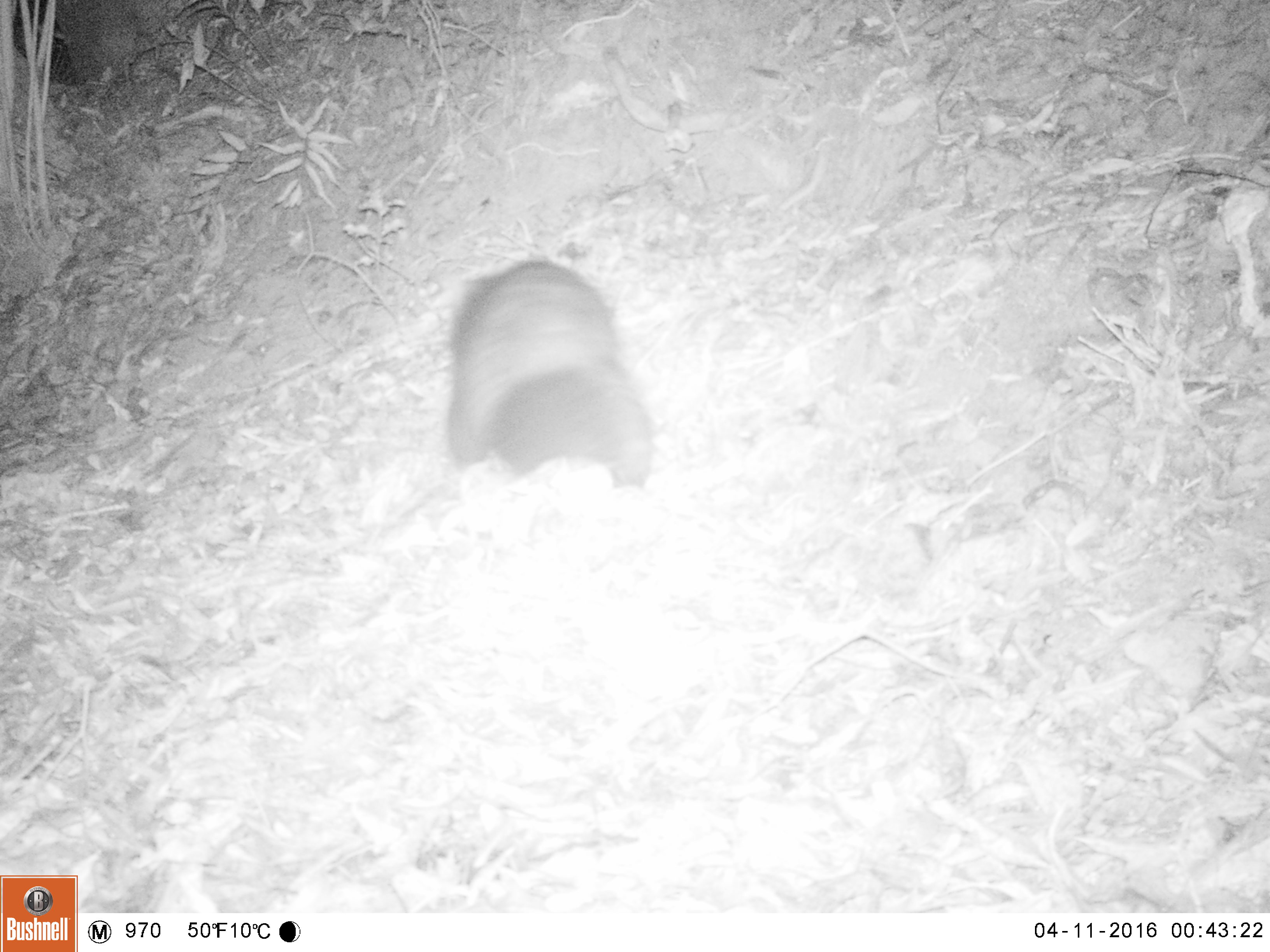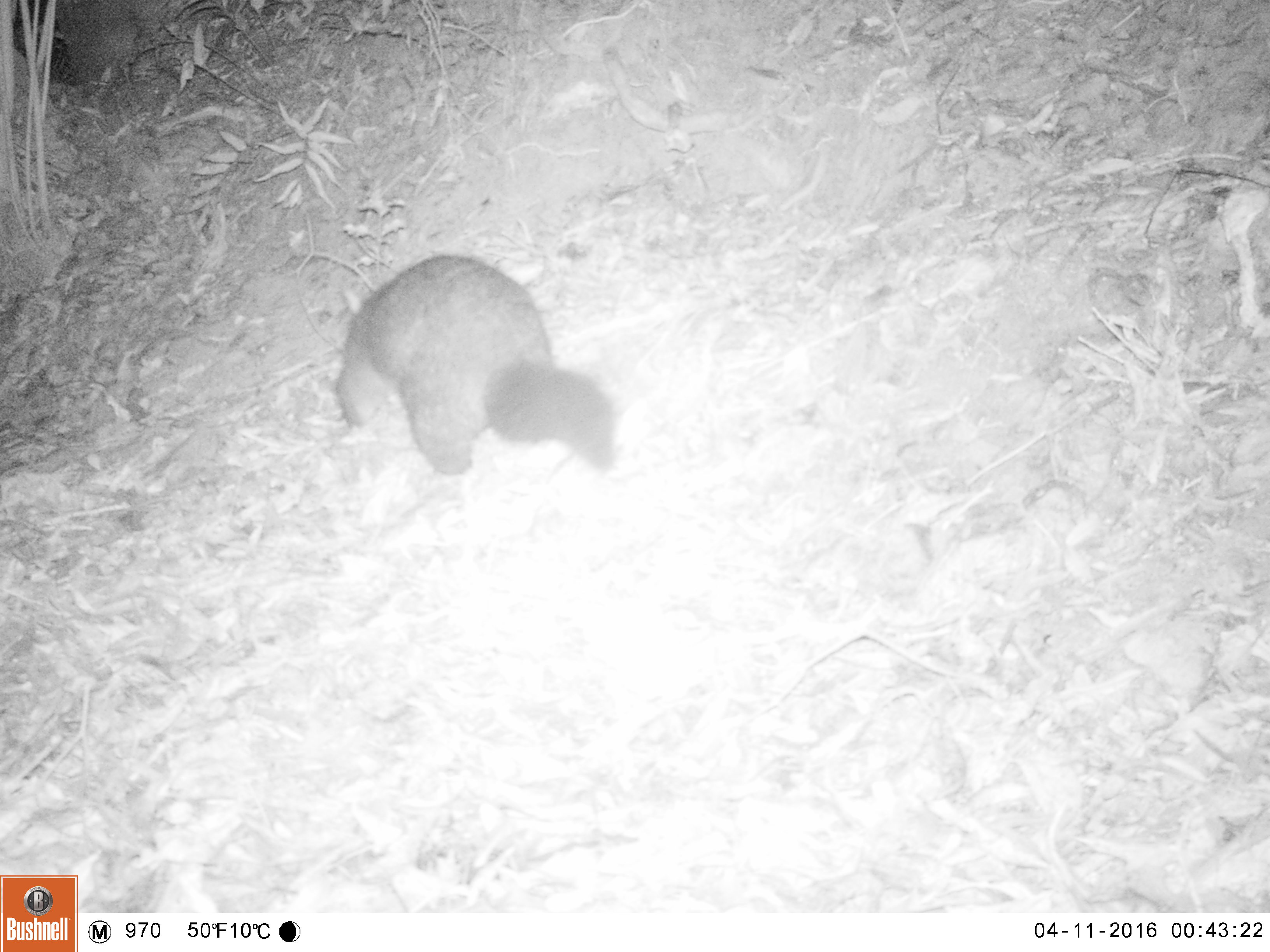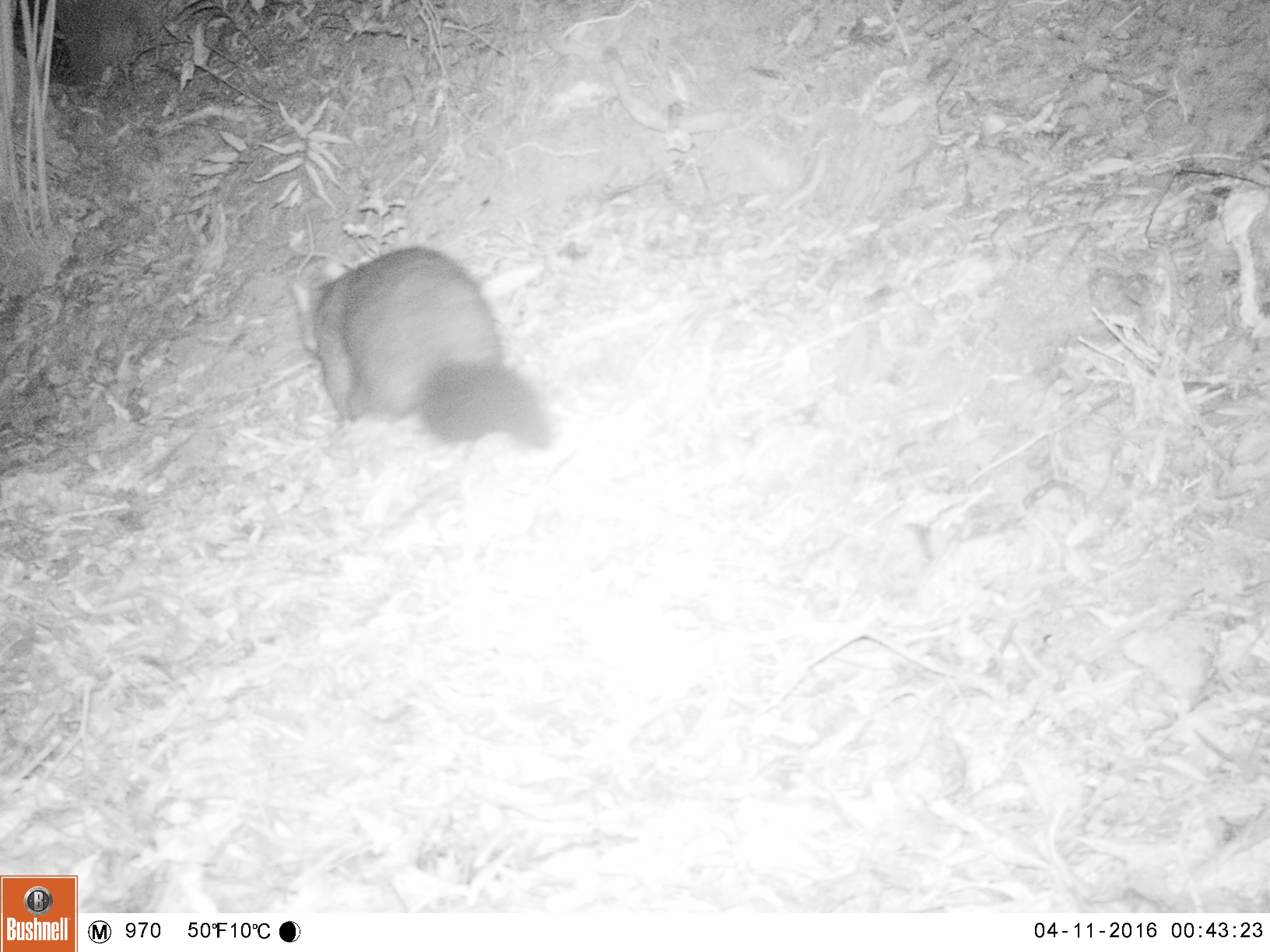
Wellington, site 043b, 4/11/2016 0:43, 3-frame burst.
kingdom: Animalia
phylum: Chordata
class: Mammalia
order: Didelphimorphia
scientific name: Didelphimorphia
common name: possum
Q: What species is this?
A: Possum (Didelphimorphia).